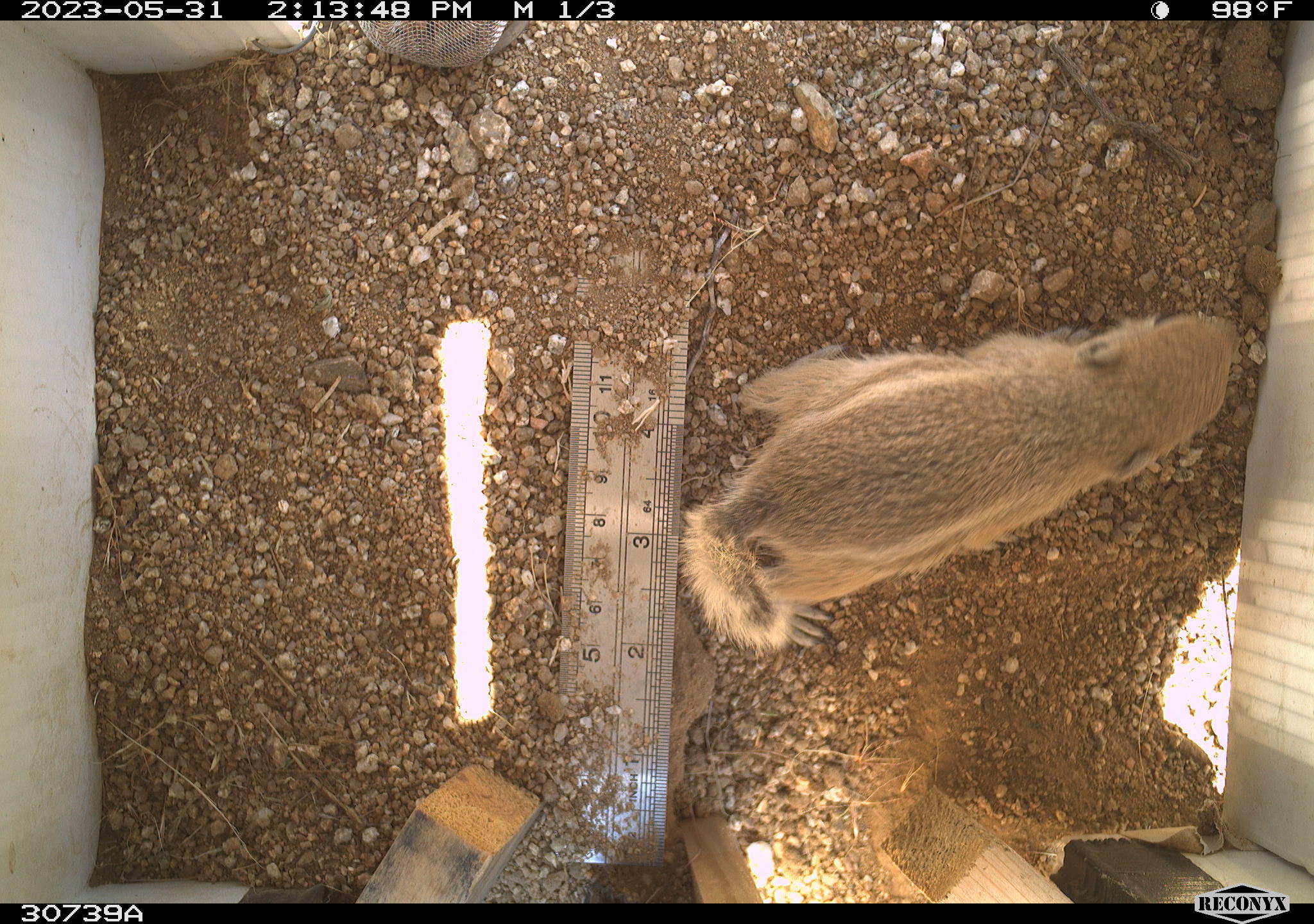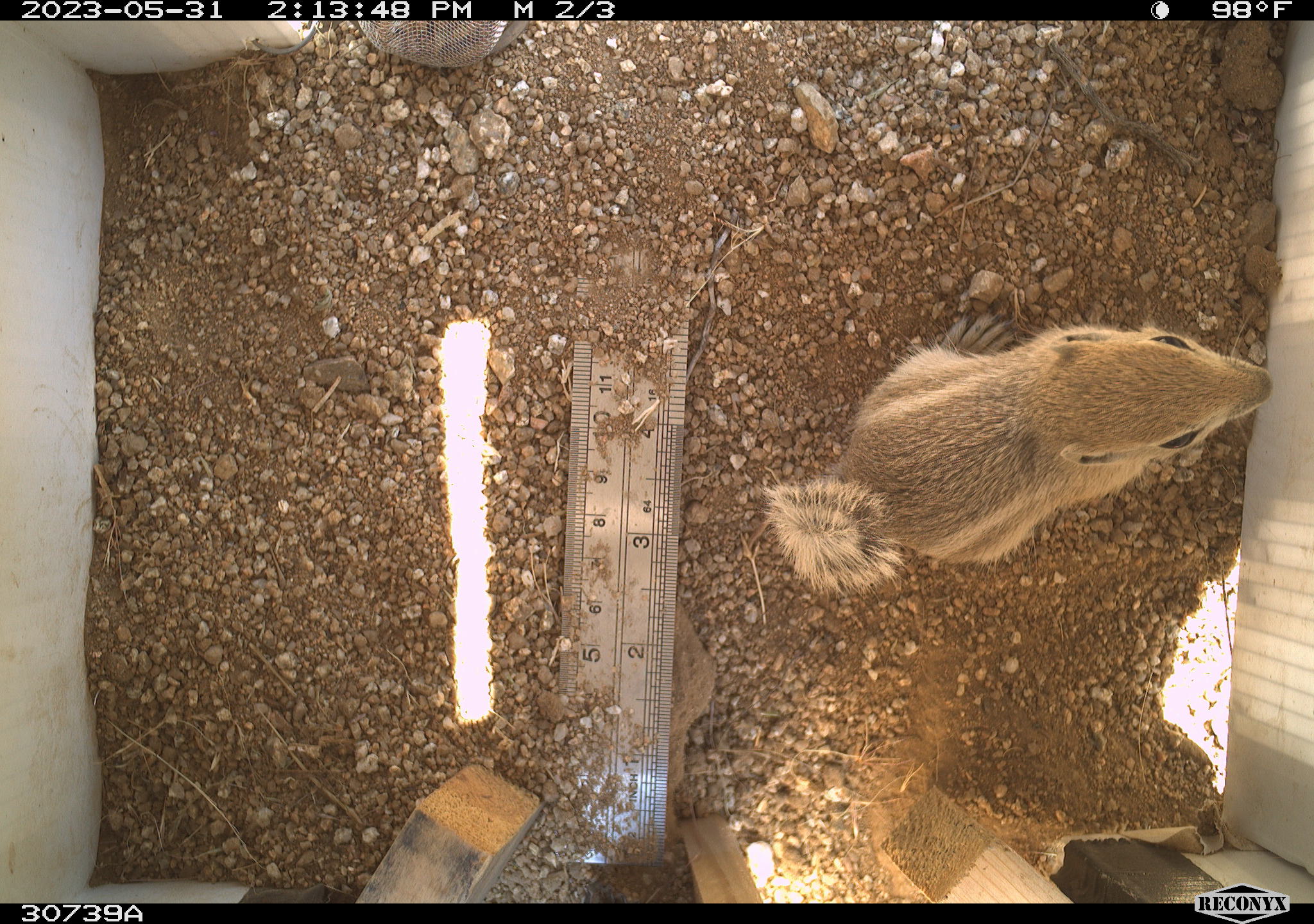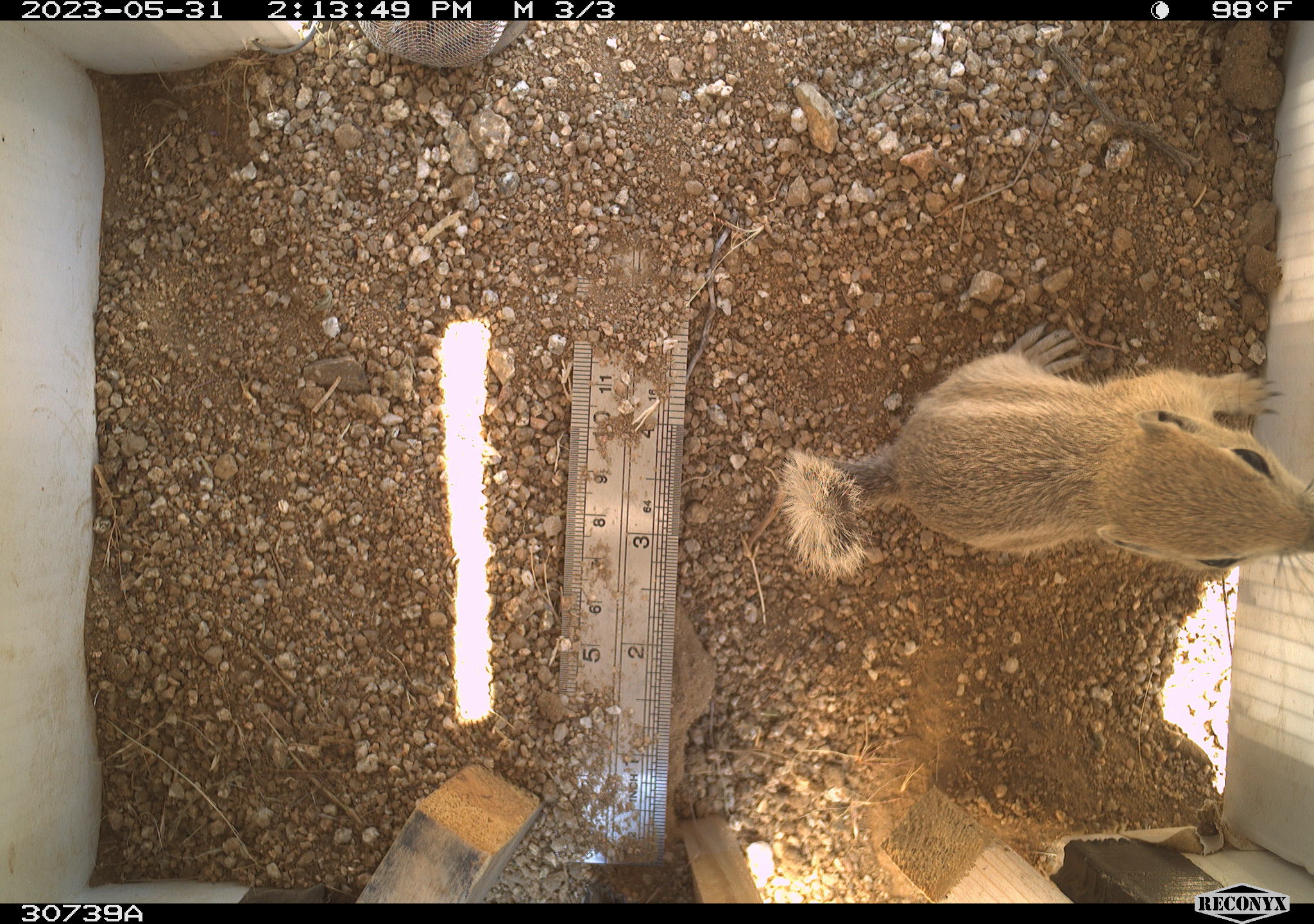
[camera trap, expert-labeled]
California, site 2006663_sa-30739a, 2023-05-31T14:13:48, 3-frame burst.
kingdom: Animalia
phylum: Chordata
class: Mammalia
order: Rodentia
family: Sciuridae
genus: Ammospermophilus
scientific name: Ammospermophilus leucurus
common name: white-tailed antelope squirrel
White-tailed antelope squirrel (Ammospermophilus leucurus).